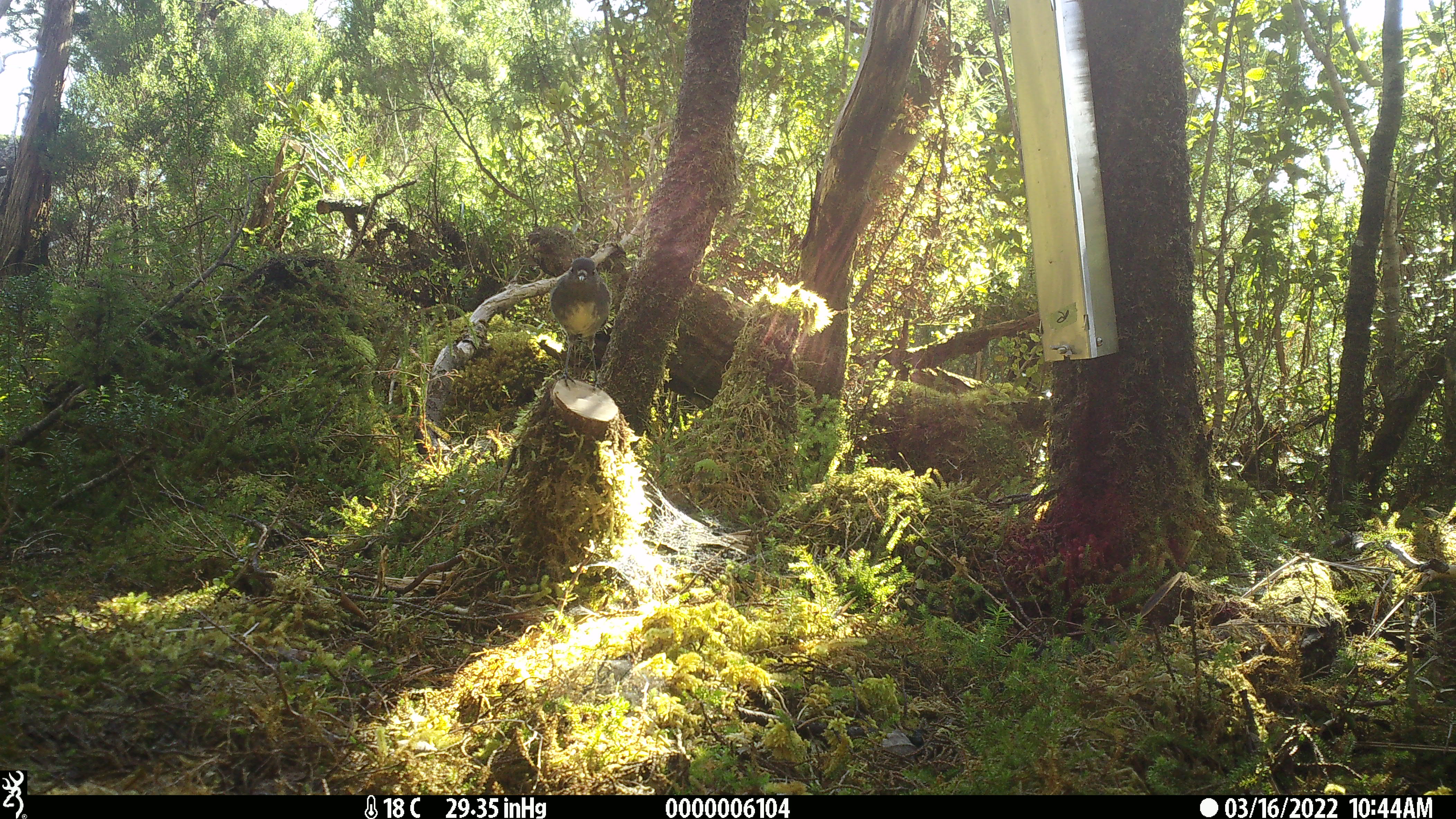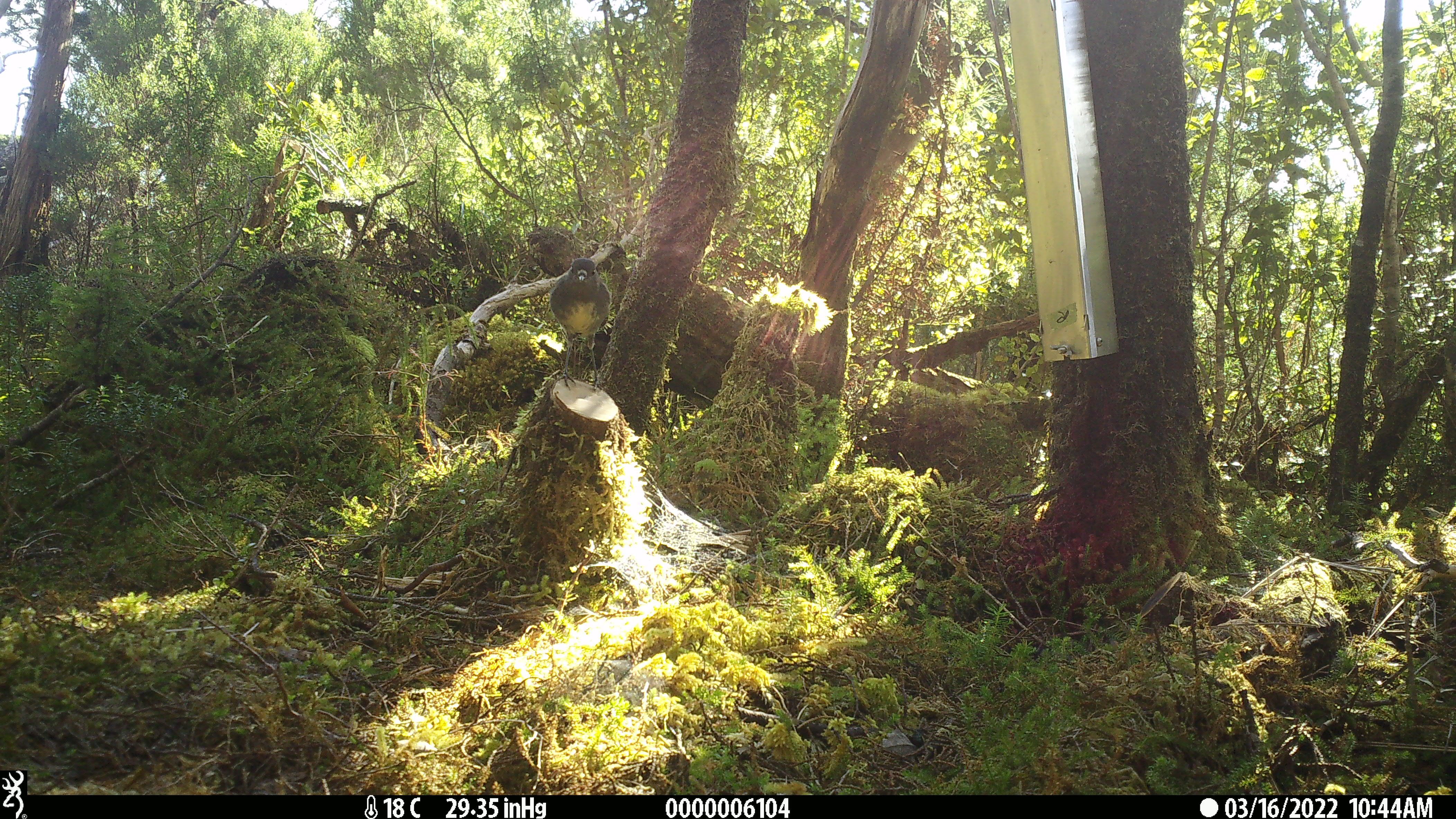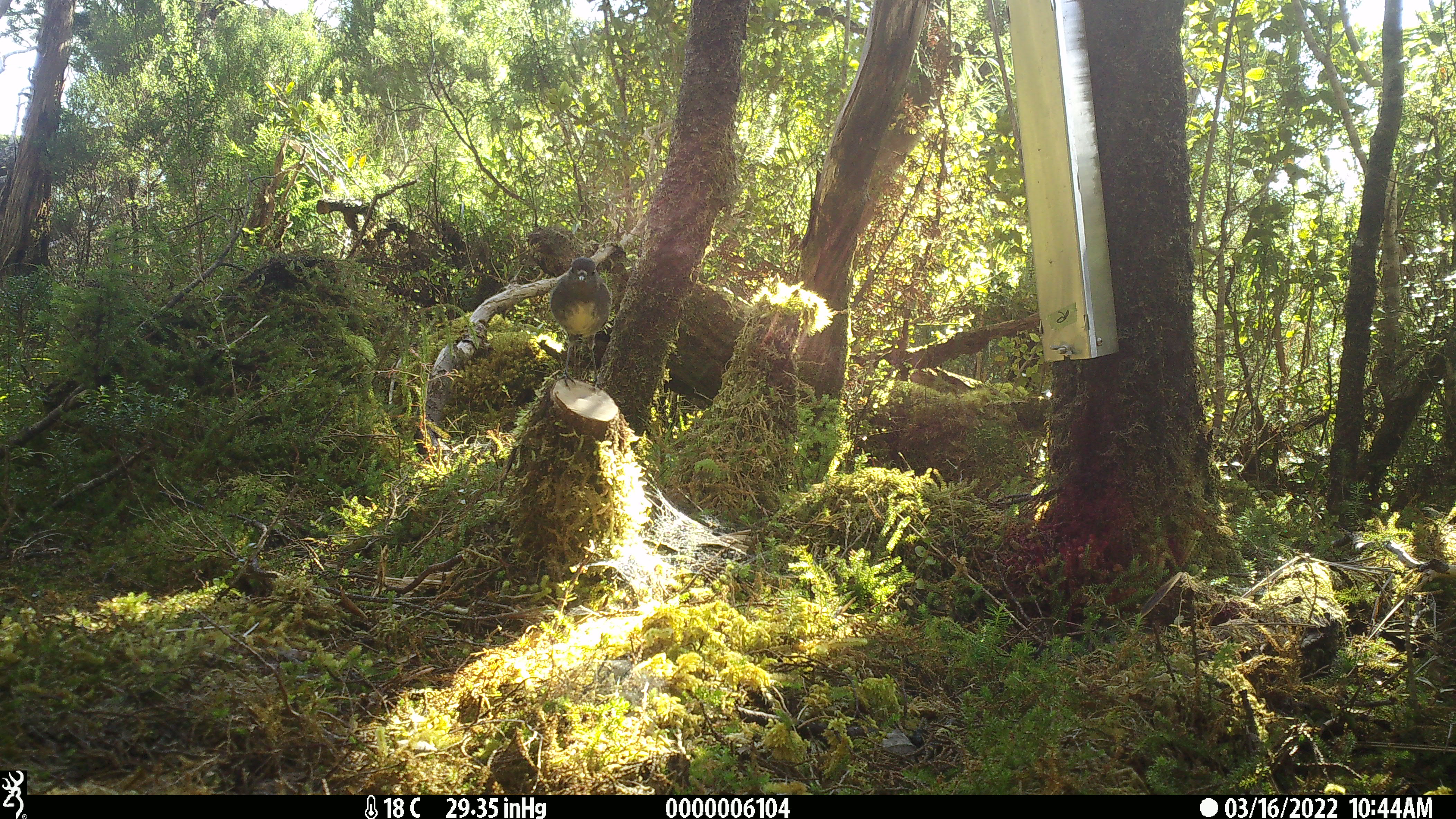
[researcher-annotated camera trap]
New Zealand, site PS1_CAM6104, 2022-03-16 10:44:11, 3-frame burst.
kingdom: Animalia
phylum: Chordata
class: Aves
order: Passeriformes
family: Petroicidae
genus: Petroica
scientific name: Petroica australis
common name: new zealand robin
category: robin